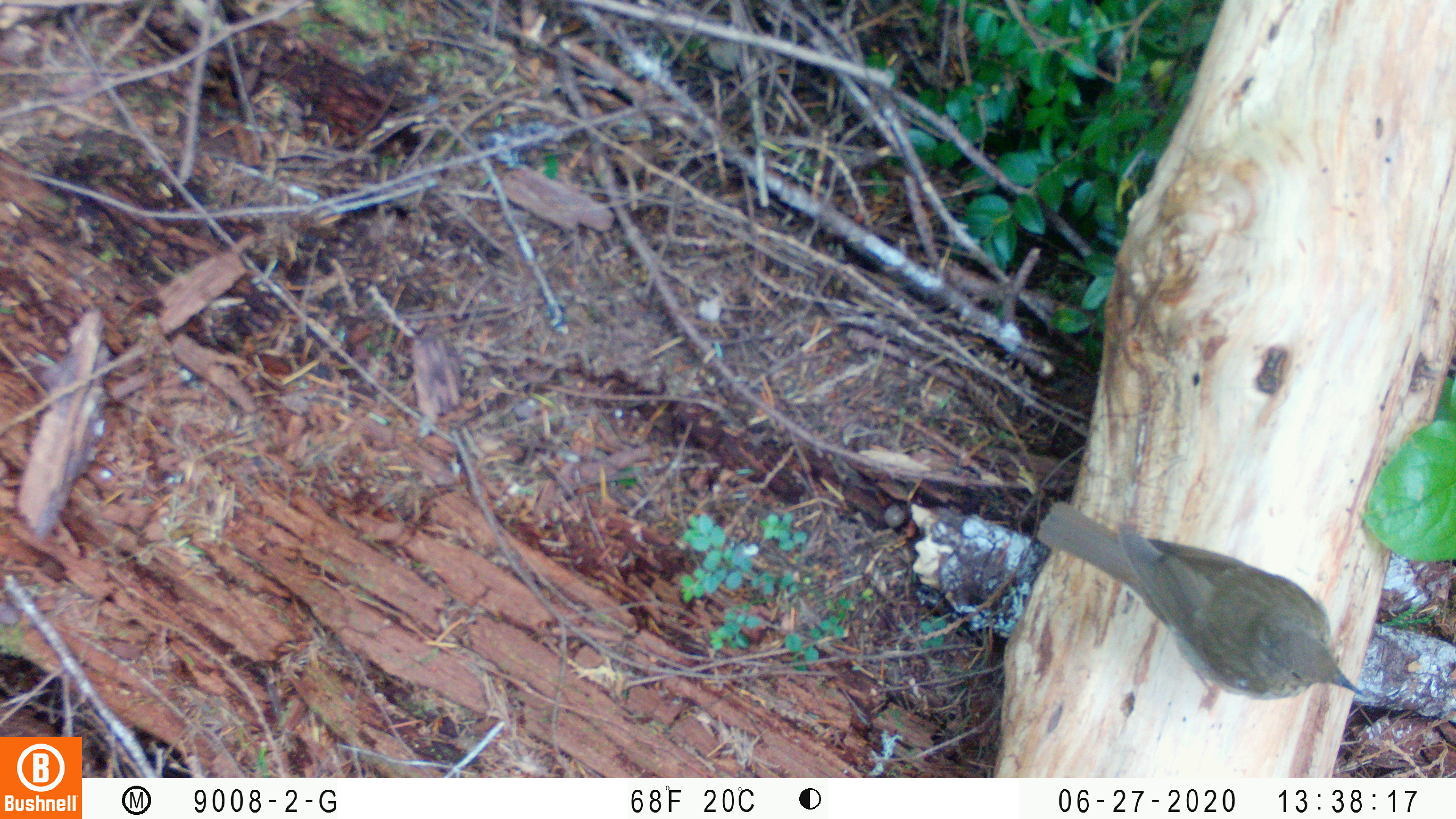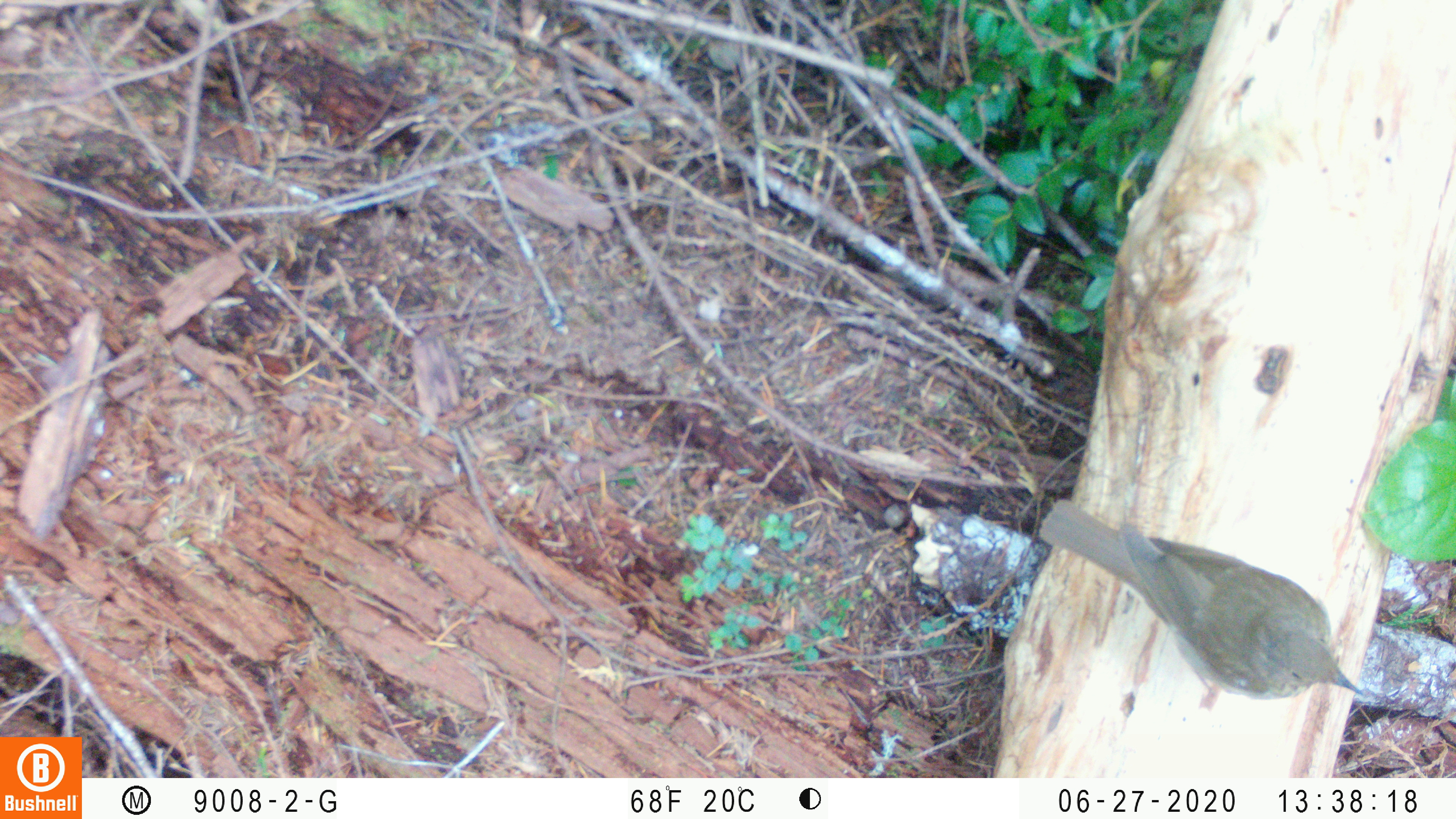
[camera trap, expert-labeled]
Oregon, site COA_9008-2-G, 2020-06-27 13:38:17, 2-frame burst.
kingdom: Animalia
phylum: Chordata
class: Aves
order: Passeriformes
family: Turdidae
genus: Catharus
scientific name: Catharus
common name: brown thrushes and nightingale-thrushes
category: catharus species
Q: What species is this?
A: Catharus species (brown thrushes and nightingale-thrushes) (Catharus).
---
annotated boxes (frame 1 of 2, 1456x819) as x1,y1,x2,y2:
catharus species: 1030,494,1379,722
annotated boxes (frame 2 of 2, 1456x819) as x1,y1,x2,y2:
catharus species: 1030,488,1374,716